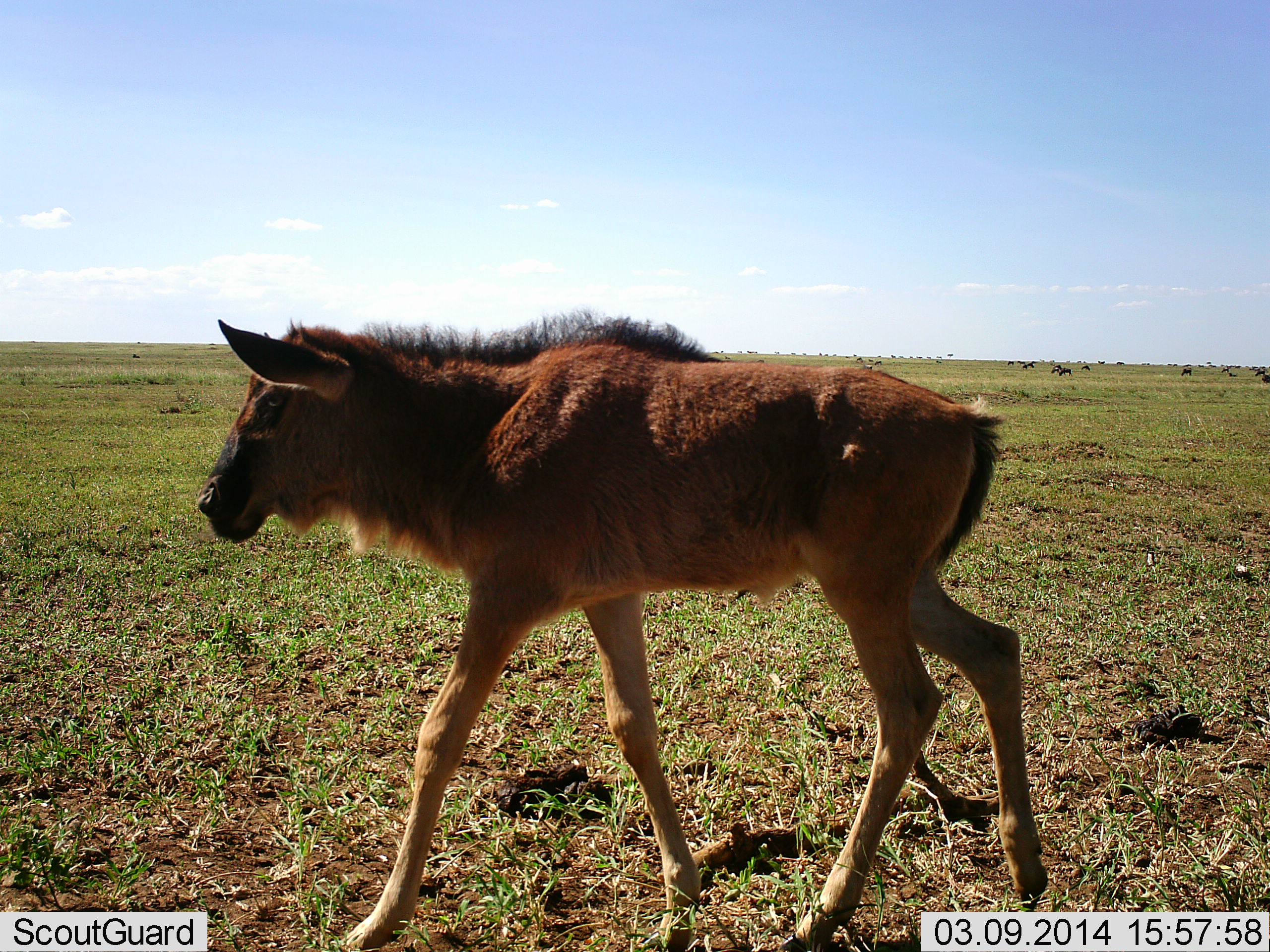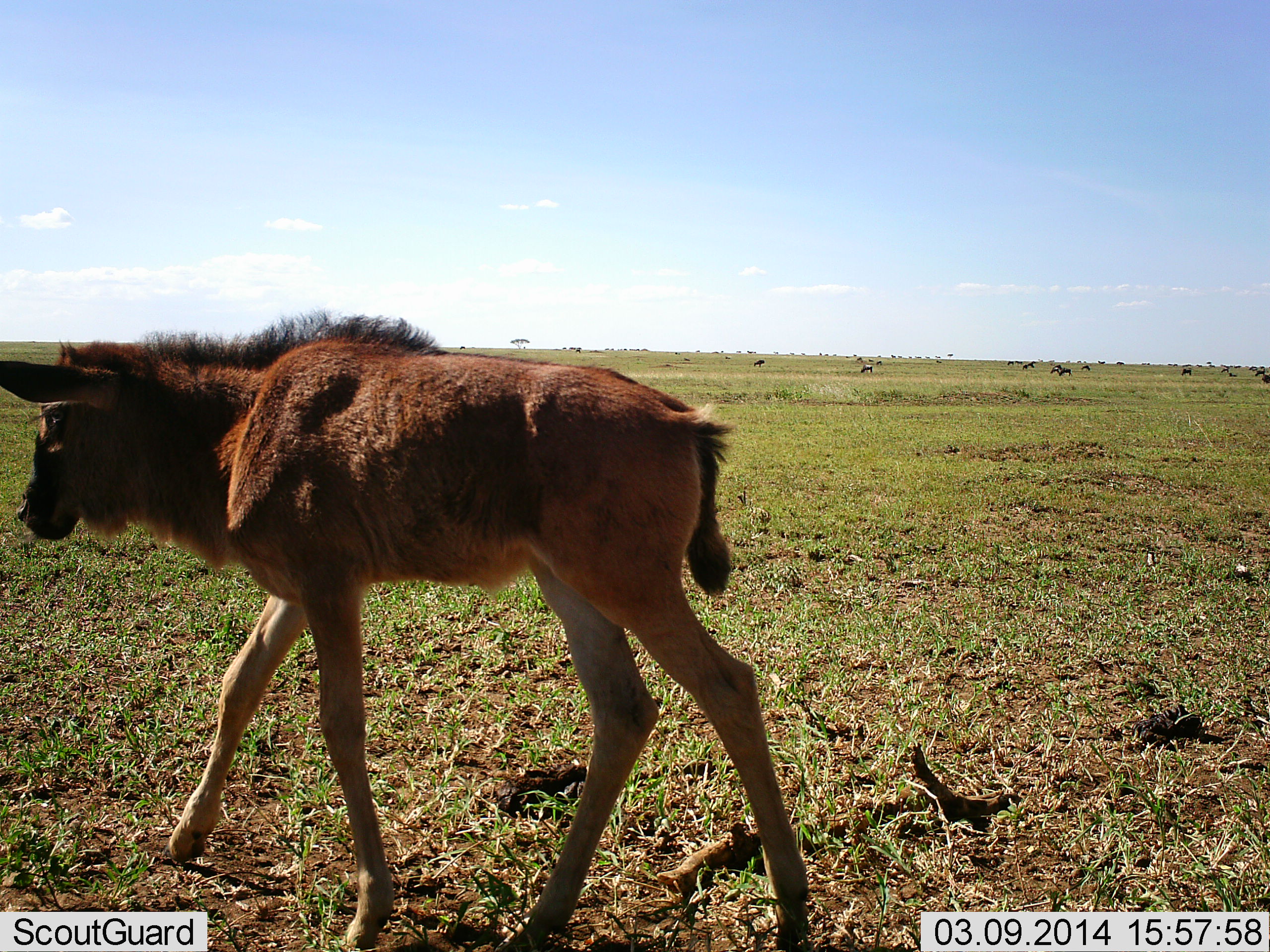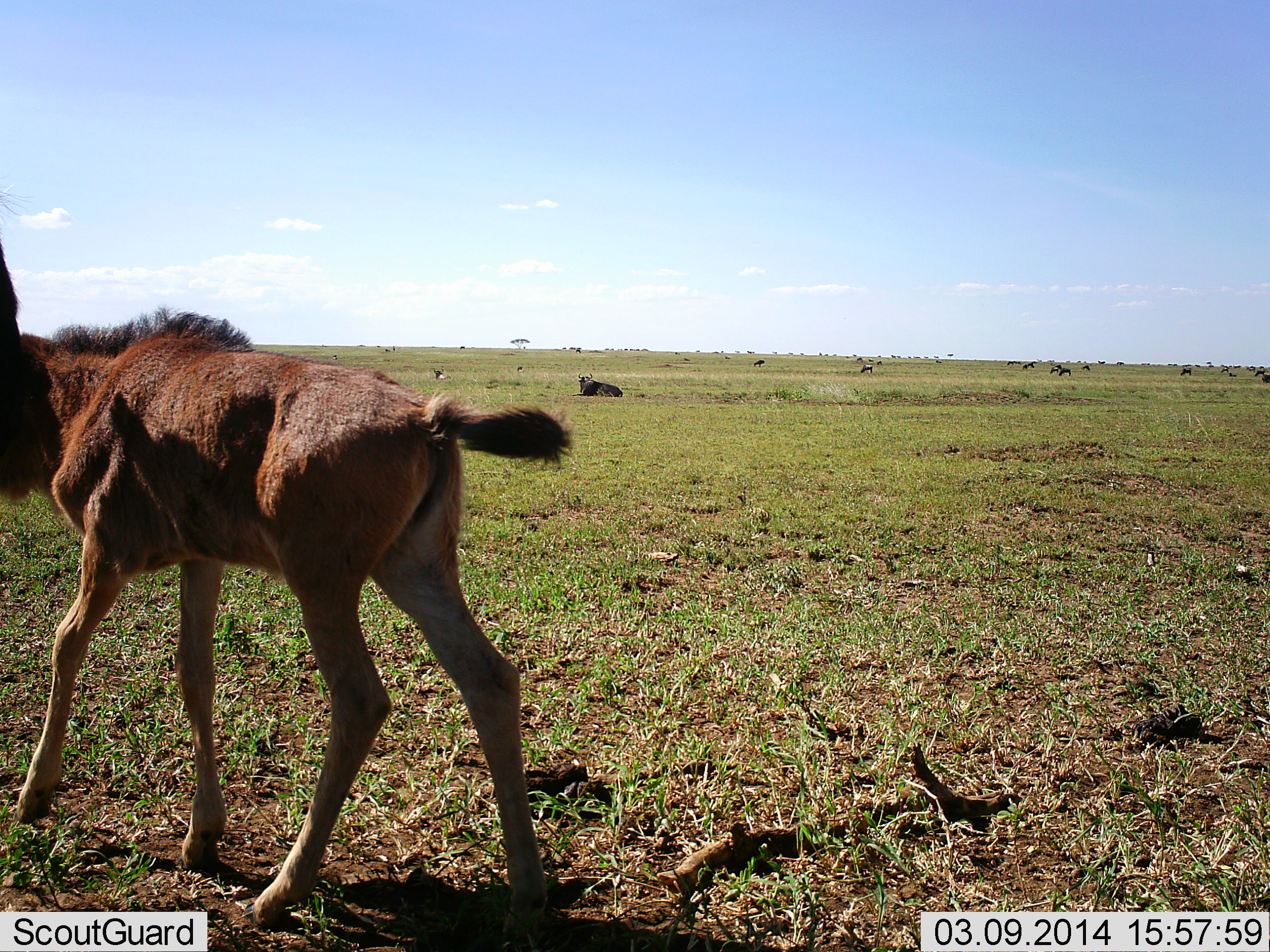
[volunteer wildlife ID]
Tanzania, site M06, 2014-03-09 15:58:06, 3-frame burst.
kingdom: Animalia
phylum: Chordata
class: Mammalia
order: Artiodactyla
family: Bovidae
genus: Connochaetes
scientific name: Connochaetes taurinus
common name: blue wildebeest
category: wildebeest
Wildebeest (blue wildebeest) (Connochaetes taurinus), count 1. Behavior (volunteer vote fractions): standing 20%, resting 10%, moving 100%, interacting 0%. Young present (vote fraction): 80%. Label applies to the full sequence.